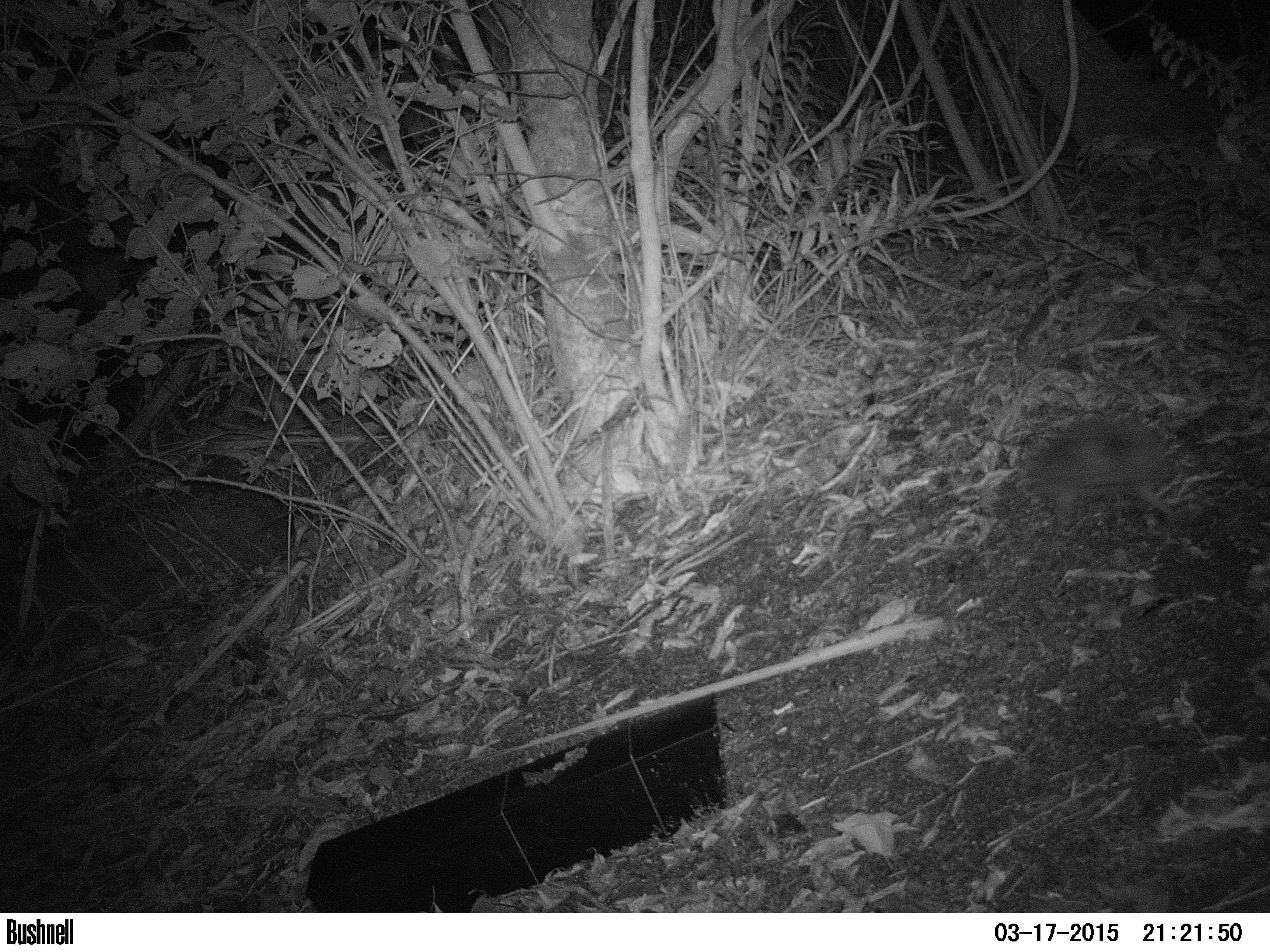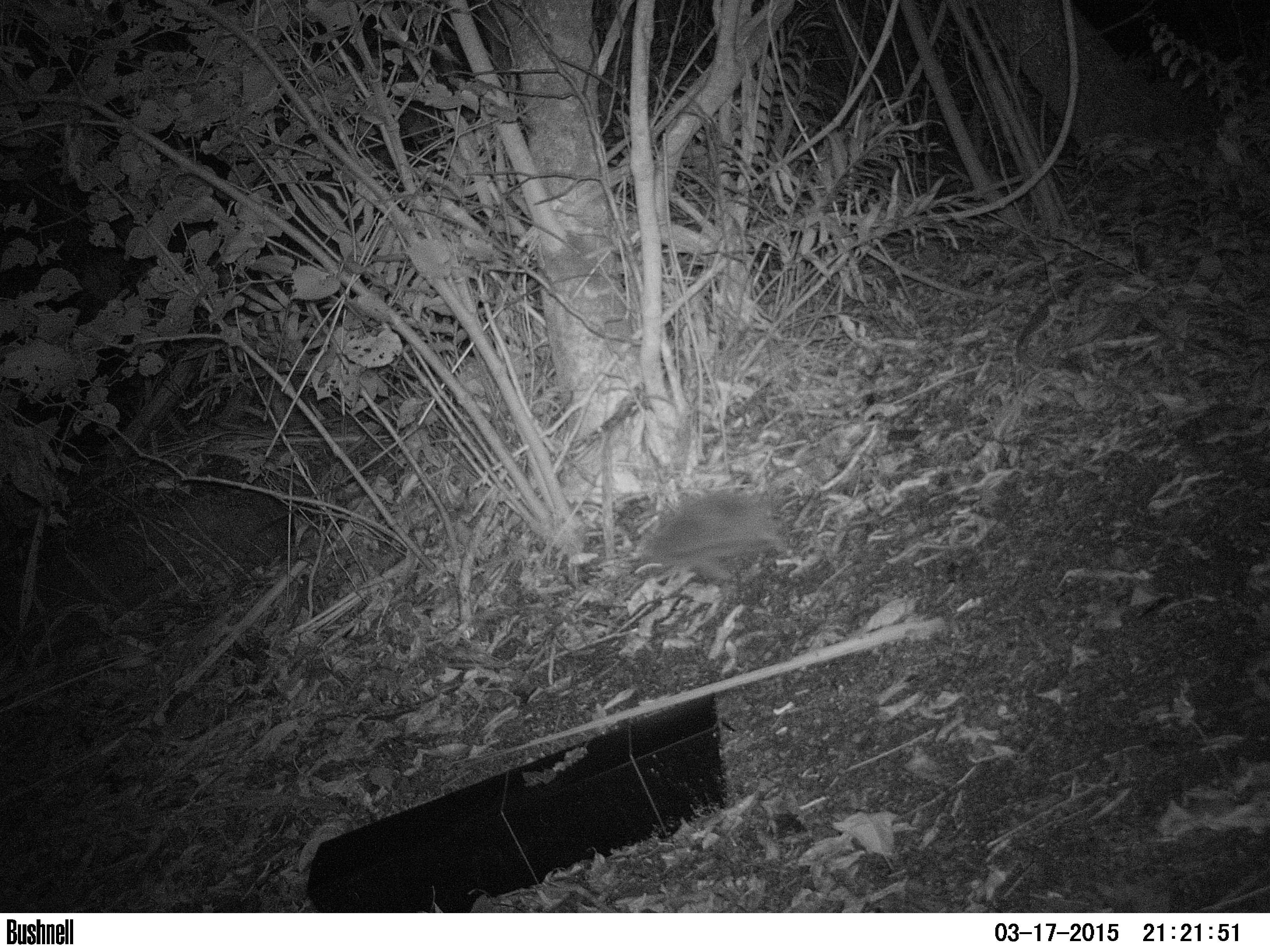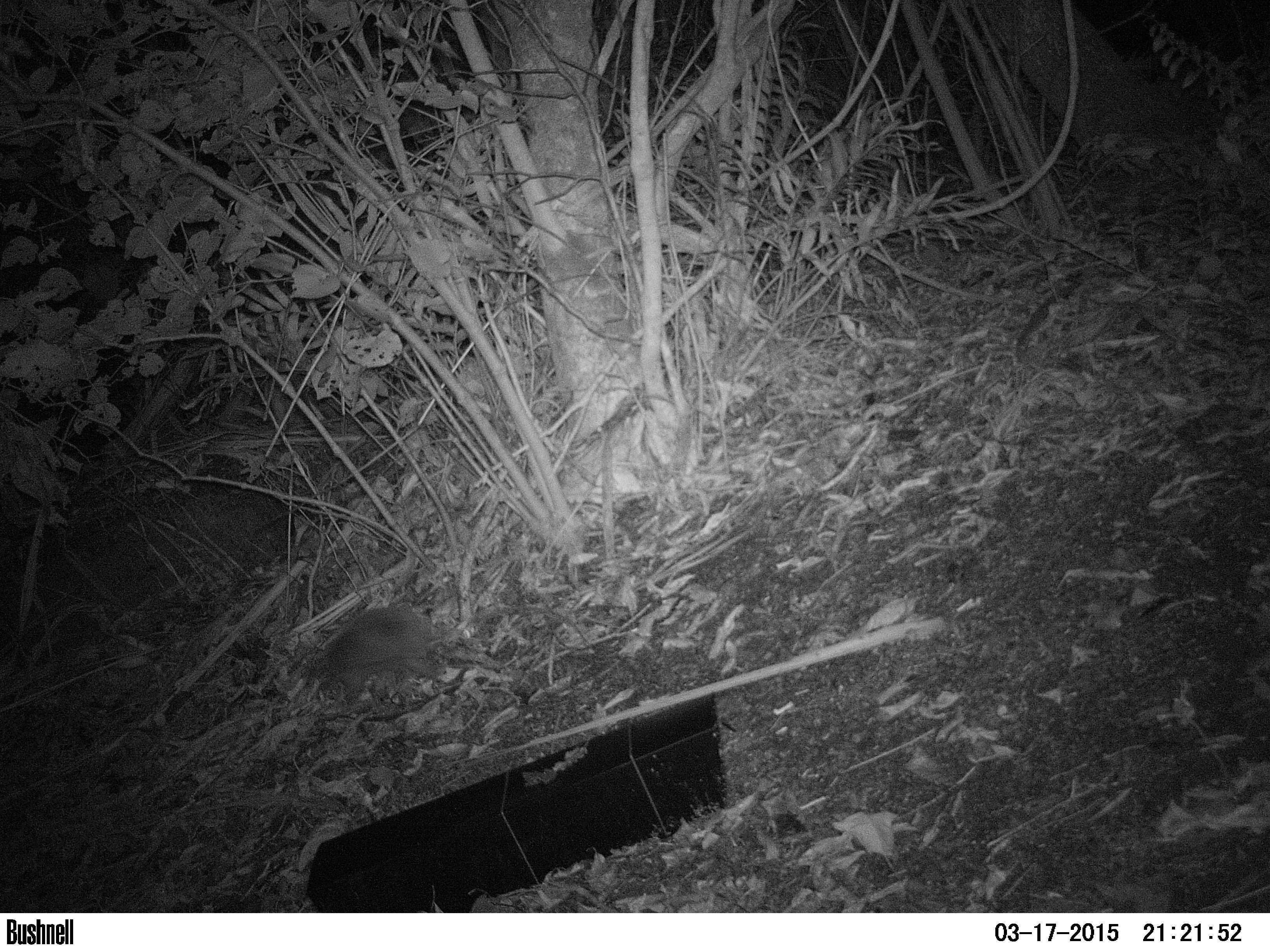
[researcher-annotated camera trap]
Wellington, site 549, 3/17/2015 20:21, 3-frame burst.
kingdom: Animalia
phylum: Chordata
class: Mammalia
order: Eulipotyphla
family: Erinaceidae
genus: Erinaceus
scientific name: Erinaceus europaeus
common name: hedgehog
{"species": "hedgehog (Erinaceus europaeus)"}